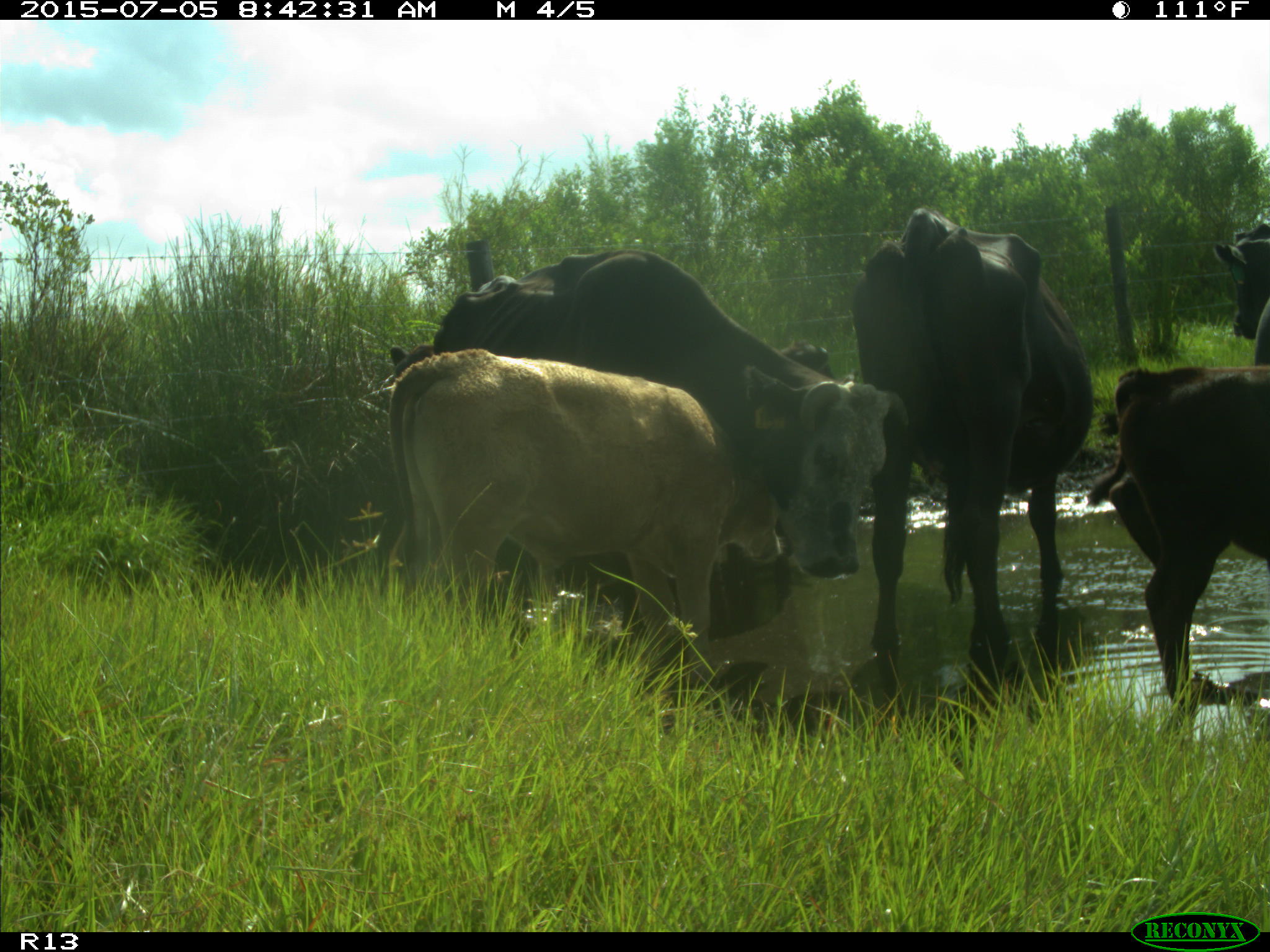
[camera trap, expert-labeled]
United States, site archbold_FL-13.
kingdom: Animalia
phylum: Chordata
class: Mammalia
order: Artiodactyla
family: Bovidae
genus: Bos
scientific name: Bos taurus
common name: domestic cow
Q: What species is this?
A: Bos taurus (domestic cow).